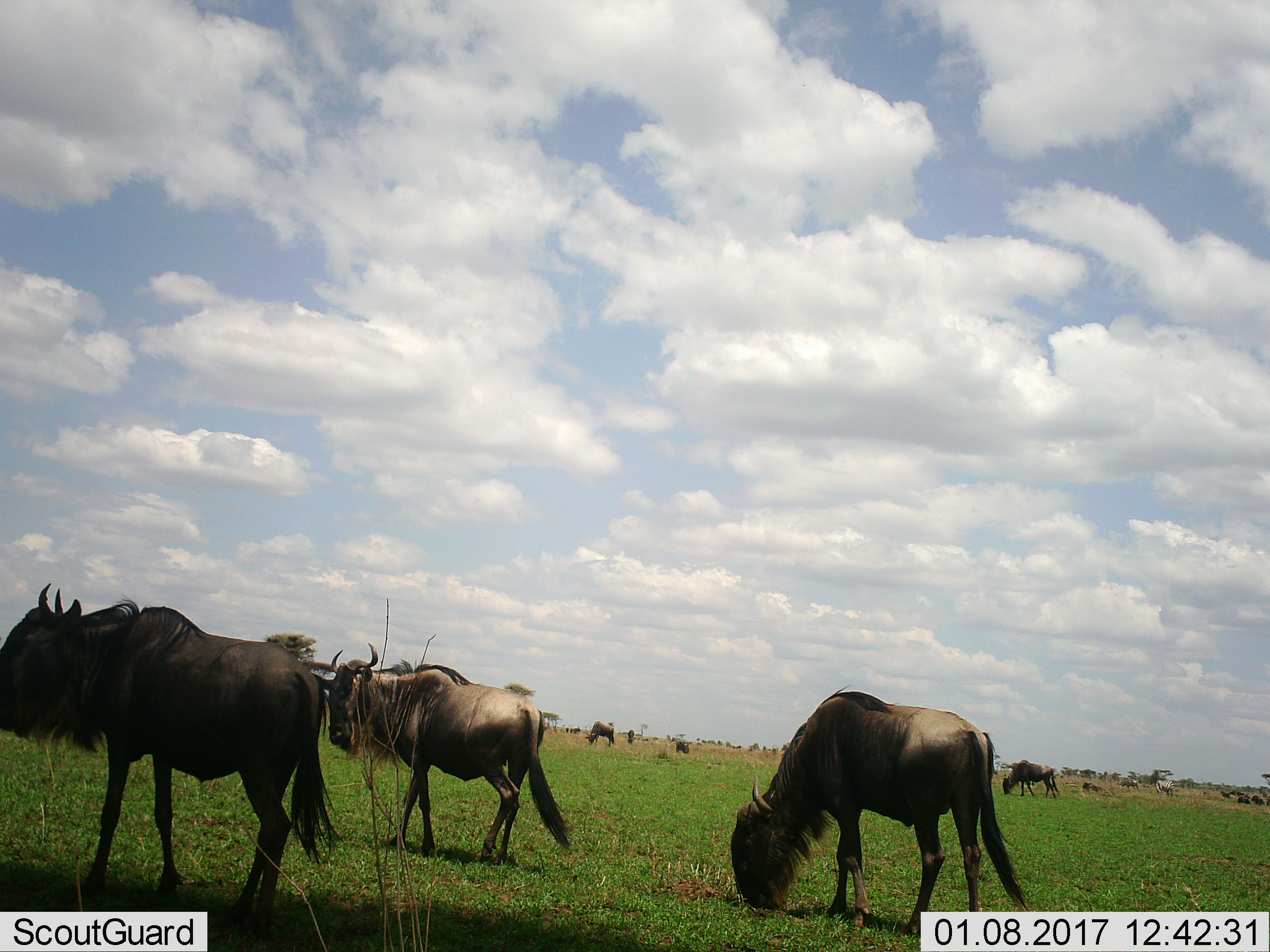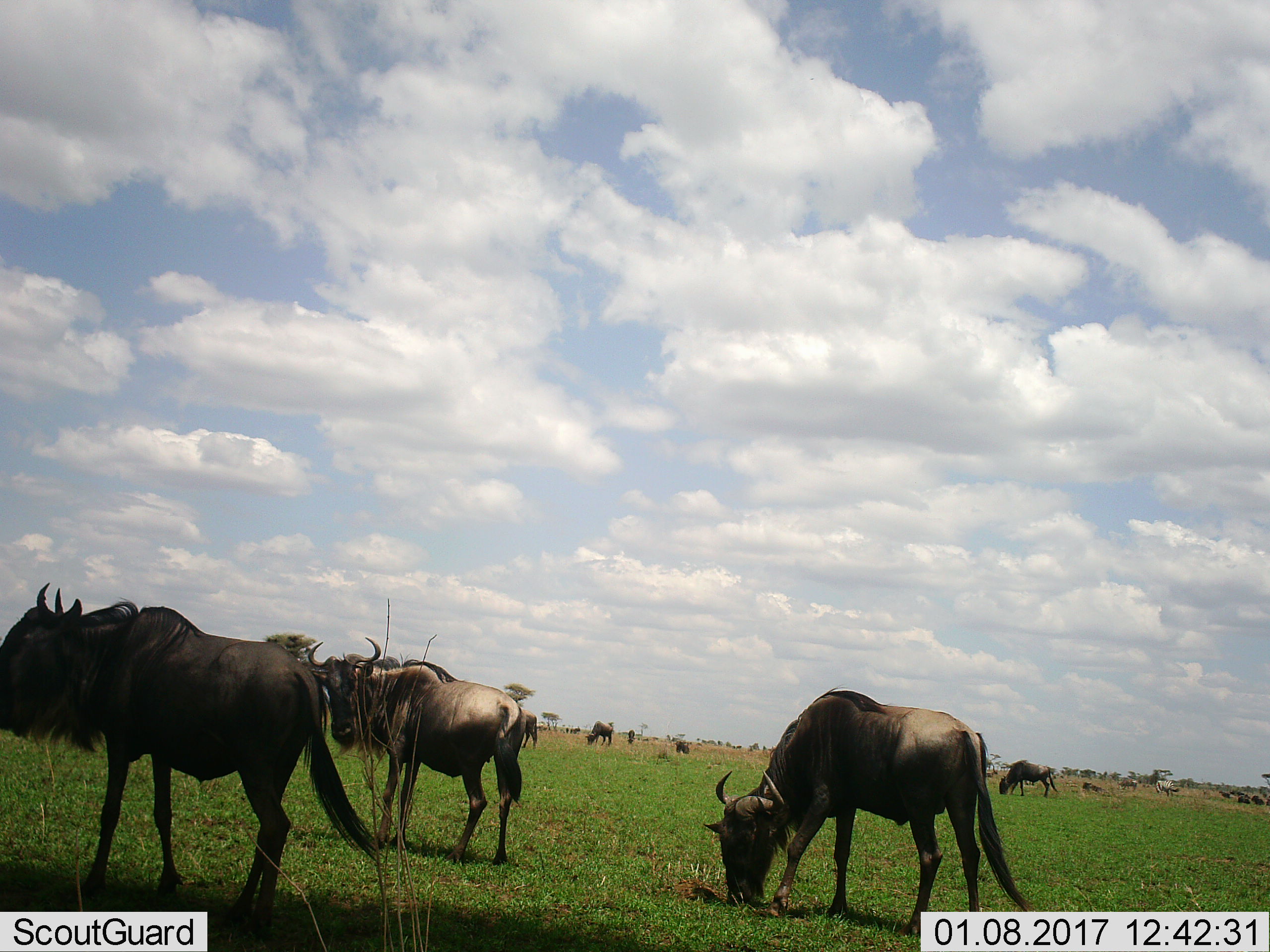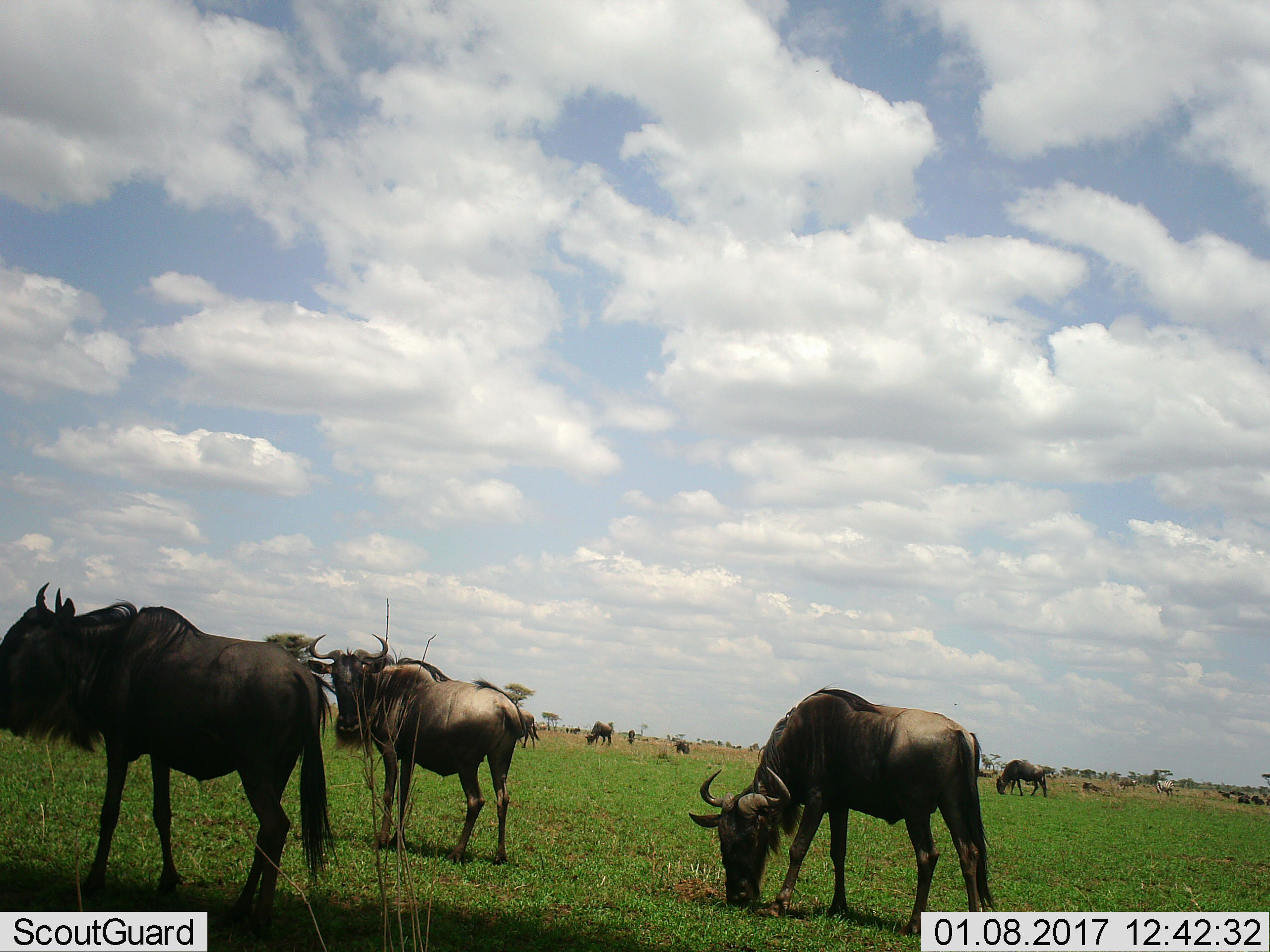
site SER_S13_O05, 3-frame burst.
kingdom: Animalia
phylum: Chordata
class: Mammalia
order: Artiodactyla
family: Bovidae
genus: Connochaetes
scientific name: Connochaetes taurinus taurinus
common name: blue wildebeest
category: wildebeestblue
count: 11-50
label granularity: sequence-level